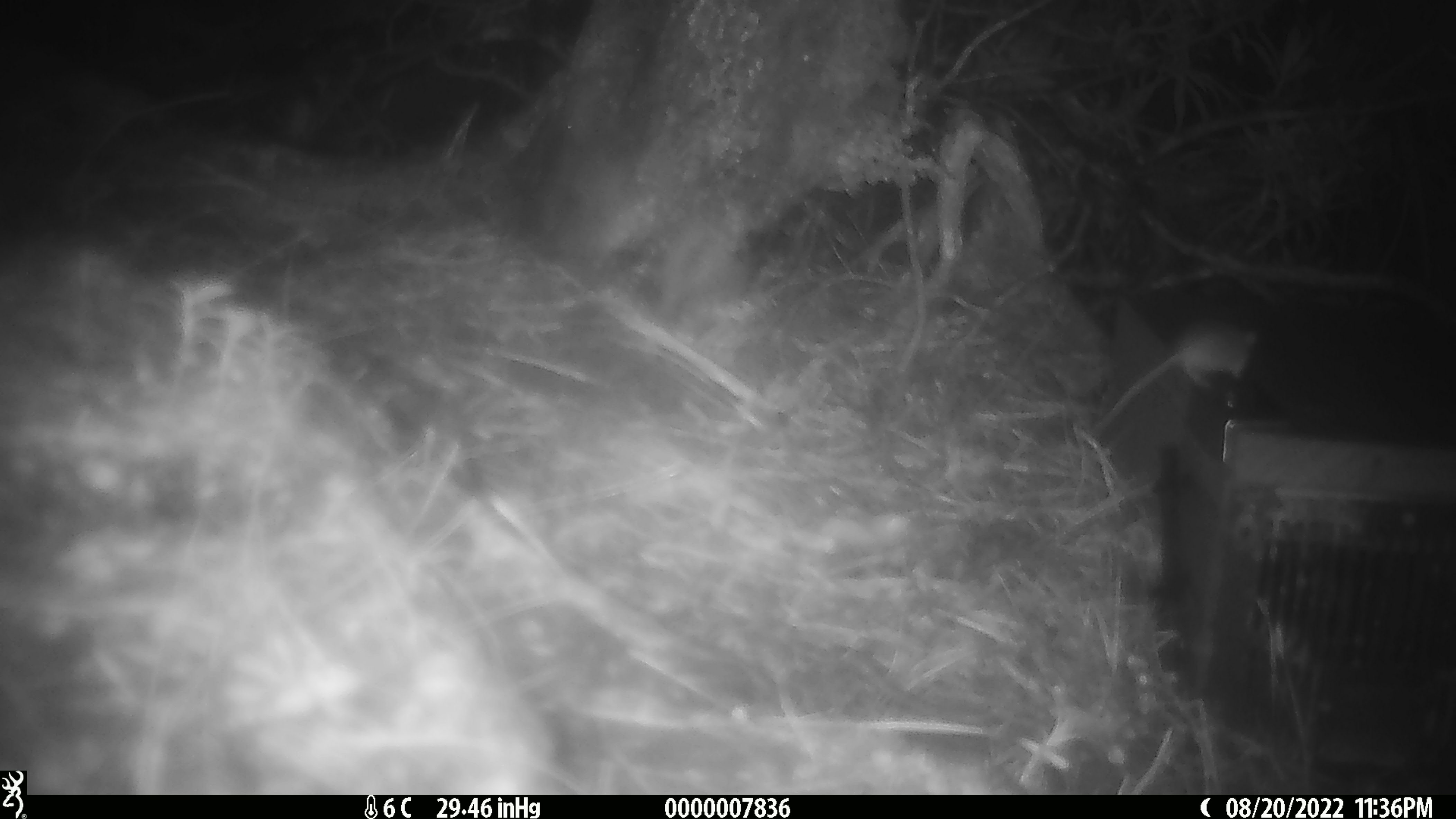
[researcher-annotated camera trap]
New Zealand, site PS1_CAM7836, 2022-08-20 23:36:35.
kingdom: Animalia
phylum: Chordata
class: Mammalia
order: Rodentia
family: Muridae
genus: Mus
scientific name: Mus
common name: mouse